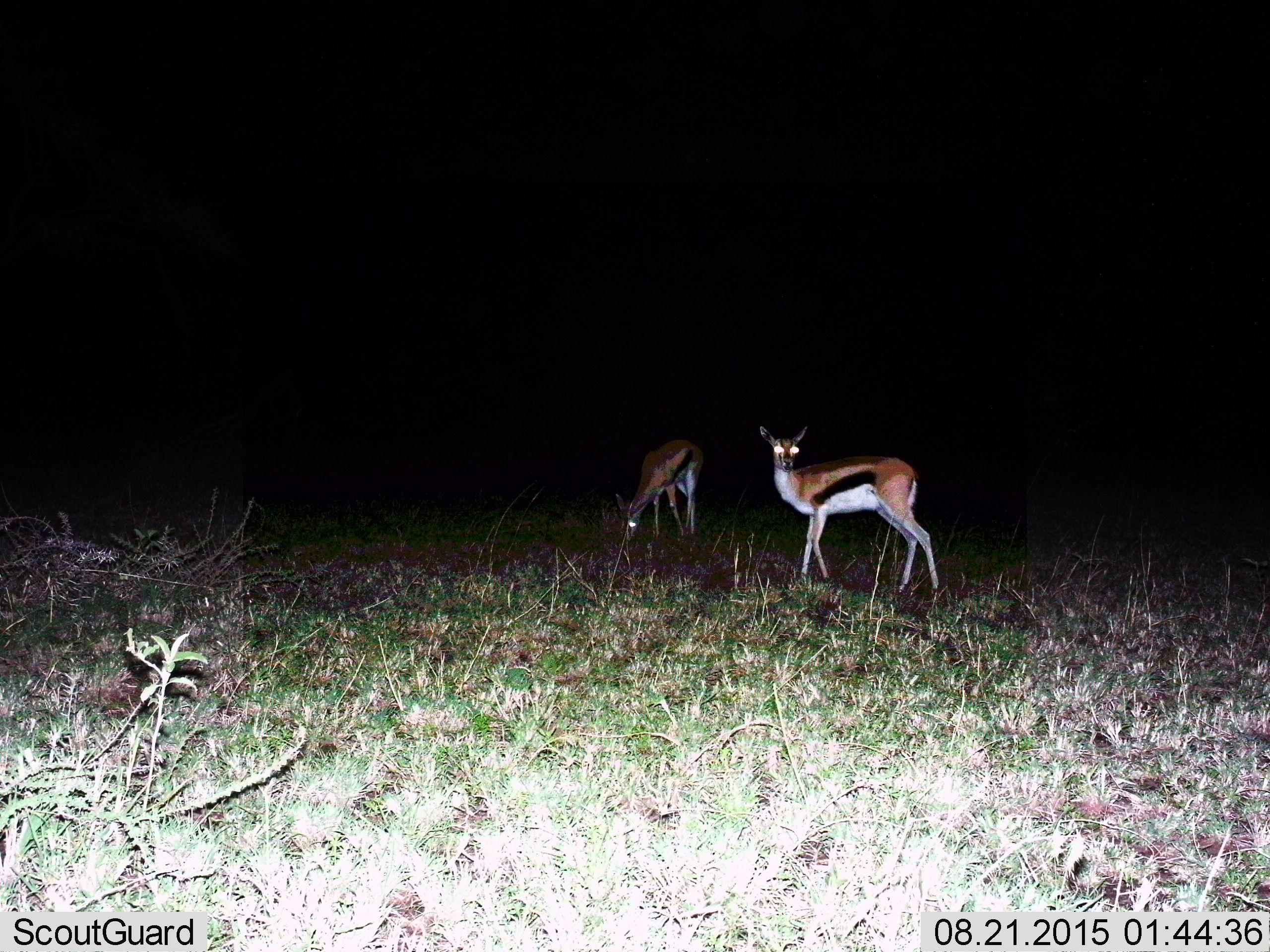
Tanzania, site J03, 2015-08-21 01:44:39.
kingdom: Animalia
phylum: Chordata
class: Mammalia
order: Artiodactyla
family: Bovidae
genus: Eudorcas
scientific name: Eudorcas thomsonii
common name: thomson's gazelle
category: gazellethomsons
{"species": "gazellethomsons (thomson's gazelle) (Eudorcas thomsonii)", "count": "2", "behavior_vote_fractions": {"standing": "80%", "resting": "0%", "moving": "10%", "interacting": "10%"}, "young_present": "0%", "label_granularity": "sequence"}